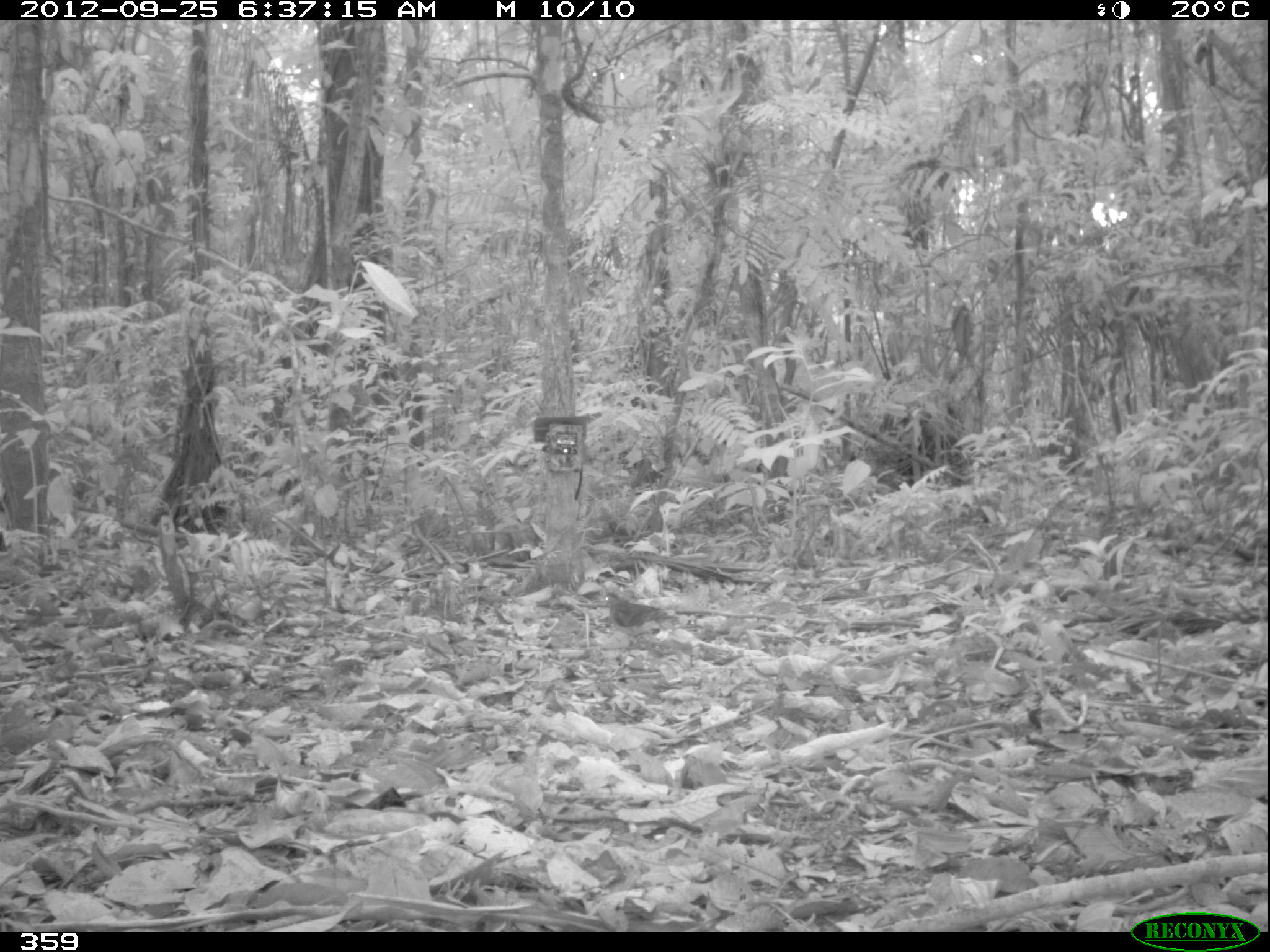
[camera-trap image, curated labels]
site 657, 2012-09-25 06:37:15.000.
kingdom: Animalia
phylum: Chordata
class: Aves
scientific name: Aves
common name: bird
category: unknown bird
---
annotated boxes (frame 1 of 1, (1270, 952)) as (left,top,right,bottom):
unknown bird: (606,590,667,634)